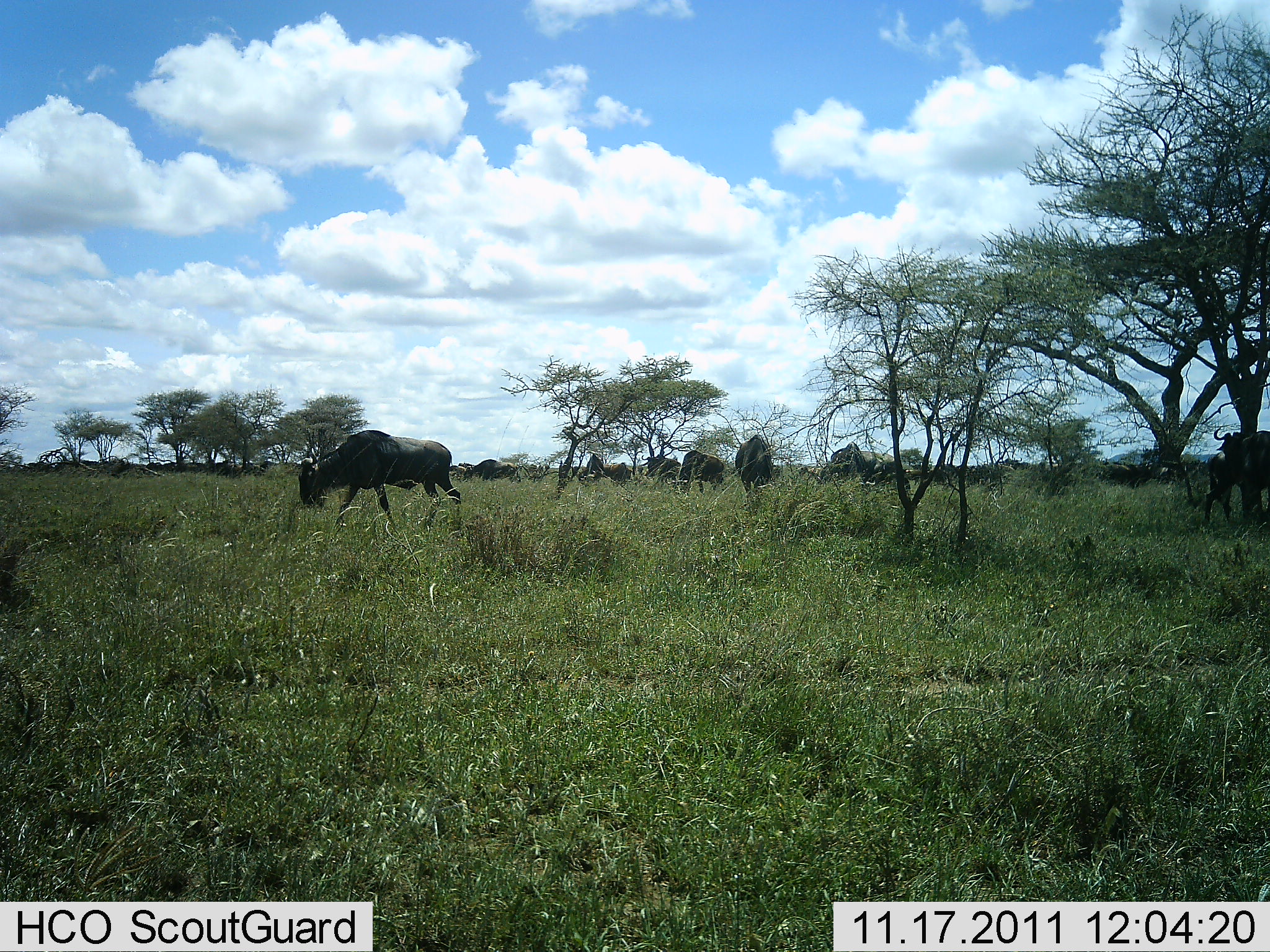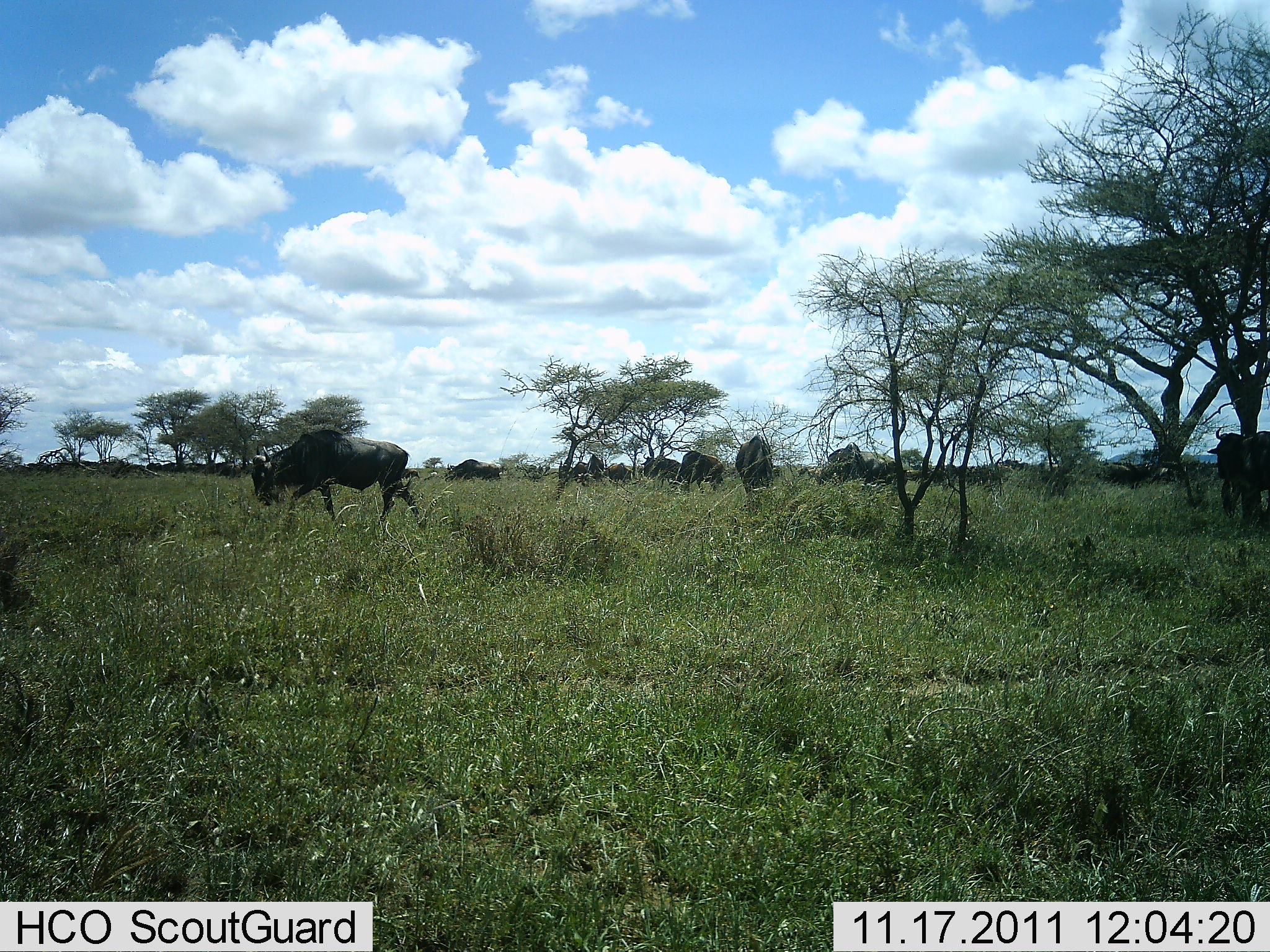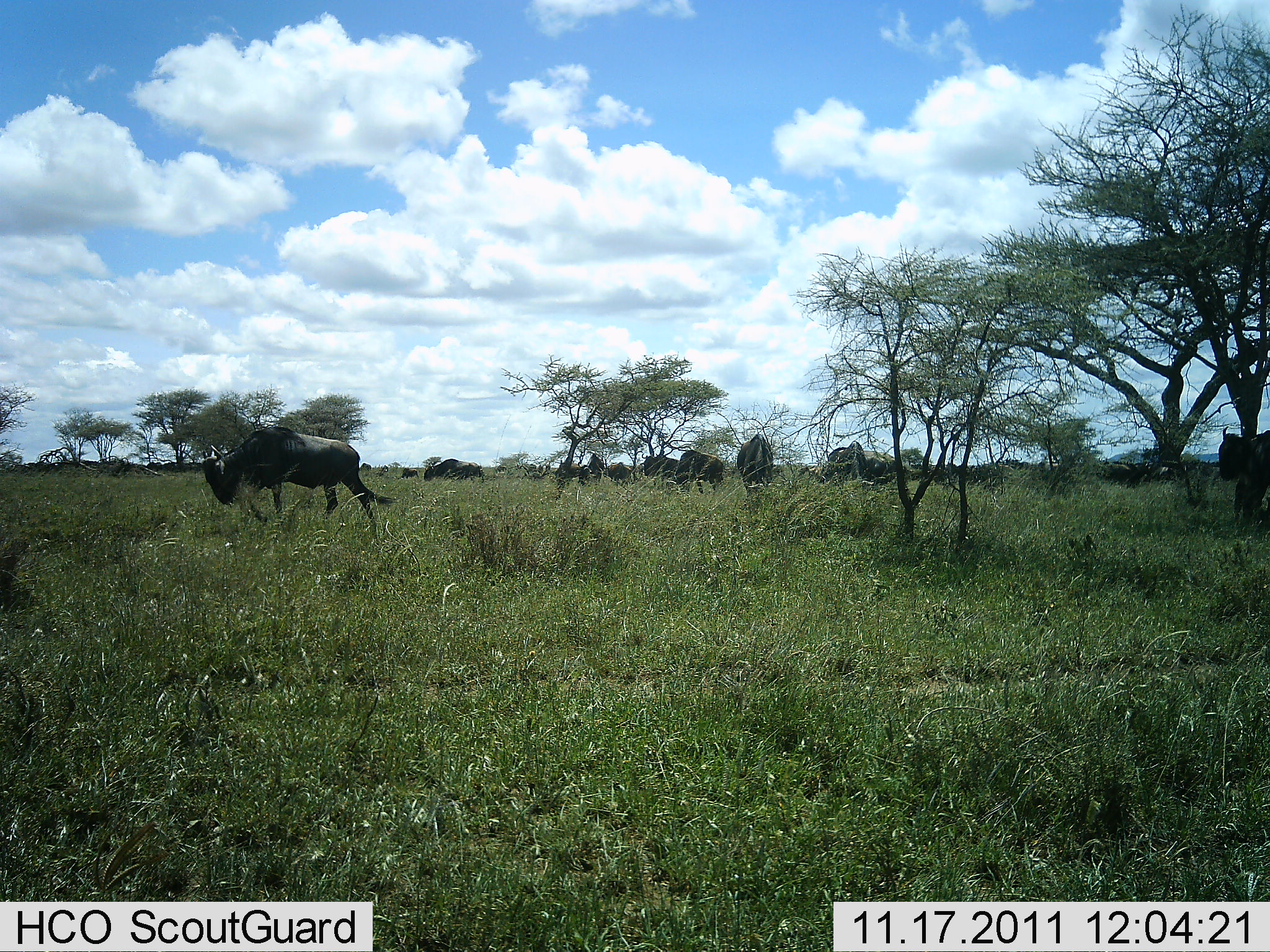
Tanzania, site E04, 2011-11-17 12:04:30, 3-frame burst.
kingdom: Animalia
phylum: Chordata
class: Mammalia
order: Artiodactyla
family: Bovidae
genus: Connochaetes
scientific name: Connochaetes taurinus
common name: blue wildebeest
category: wildebeest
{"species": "wildebeest (blue wildebeest) (Connochaetes taurinus)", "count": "11-50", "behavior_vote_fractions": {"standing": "53%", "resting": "7%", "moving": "73%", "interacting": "7%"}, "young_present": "7%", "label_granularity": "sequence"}